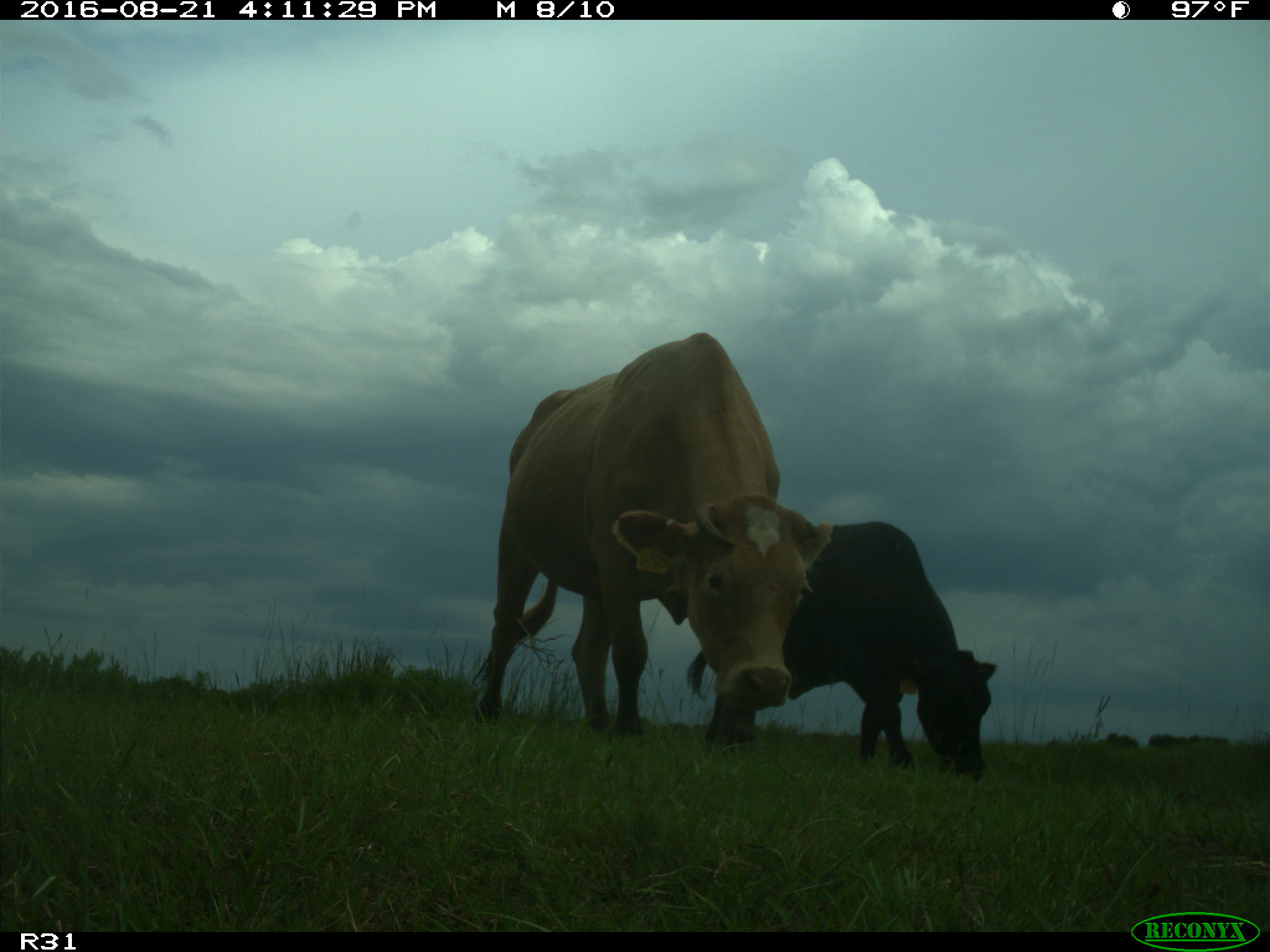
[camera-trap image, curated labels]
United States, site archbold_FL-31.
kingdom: Animalia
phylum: Chordata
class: Mammalia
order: Artiodactyla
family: Bovidae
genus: Bos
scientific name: Bos taurus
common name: domestic cow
Bos taurus (domestic cow).